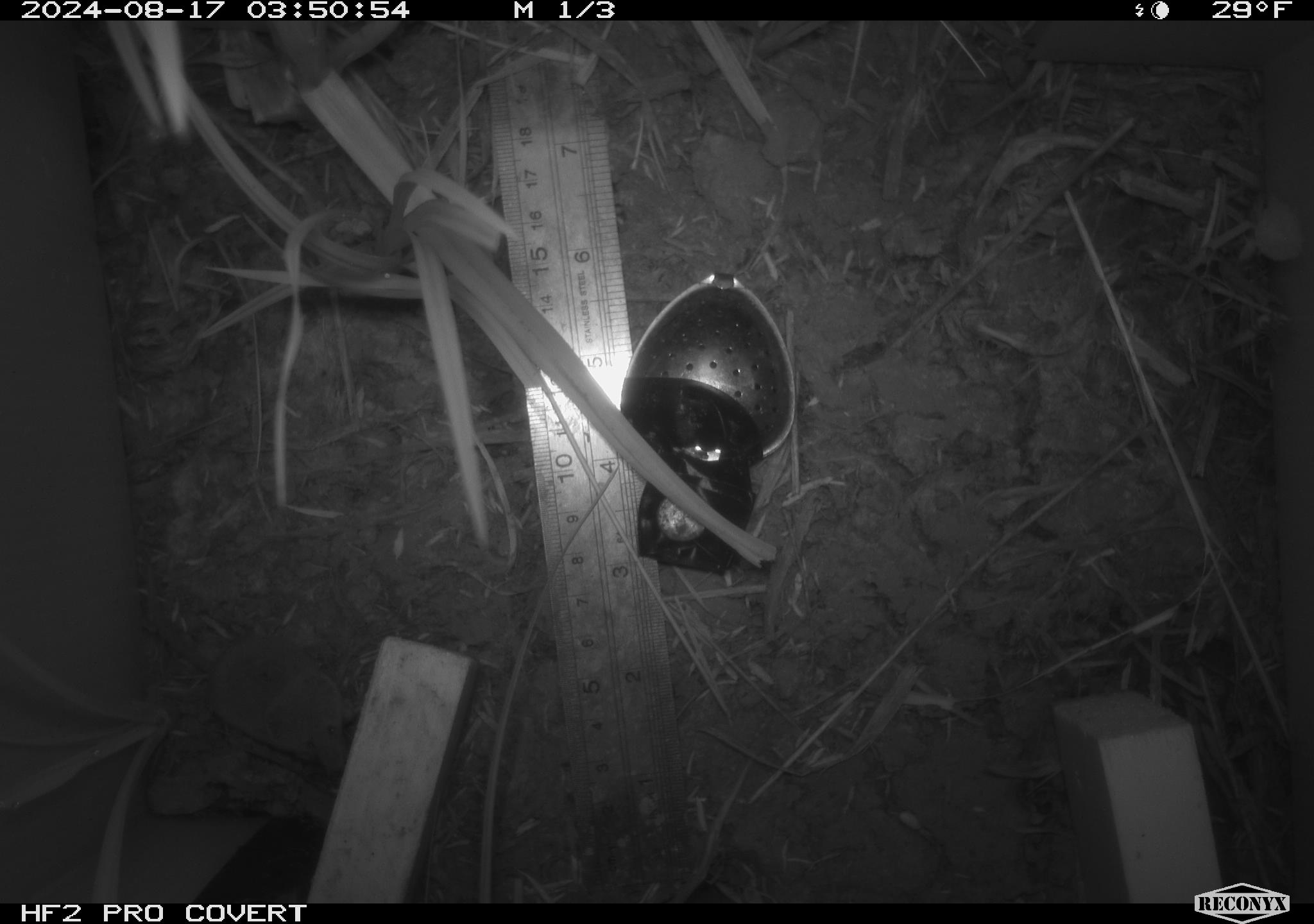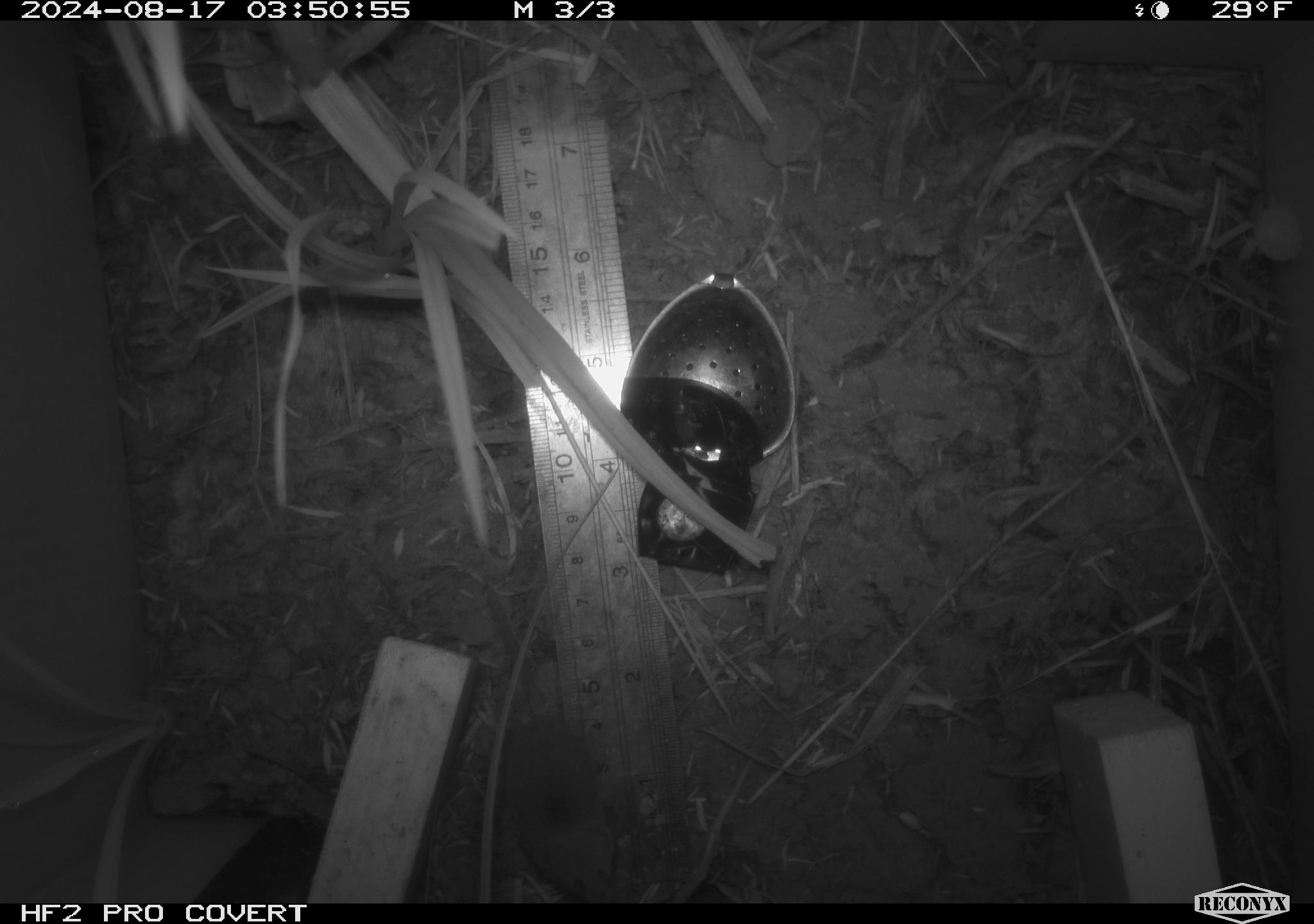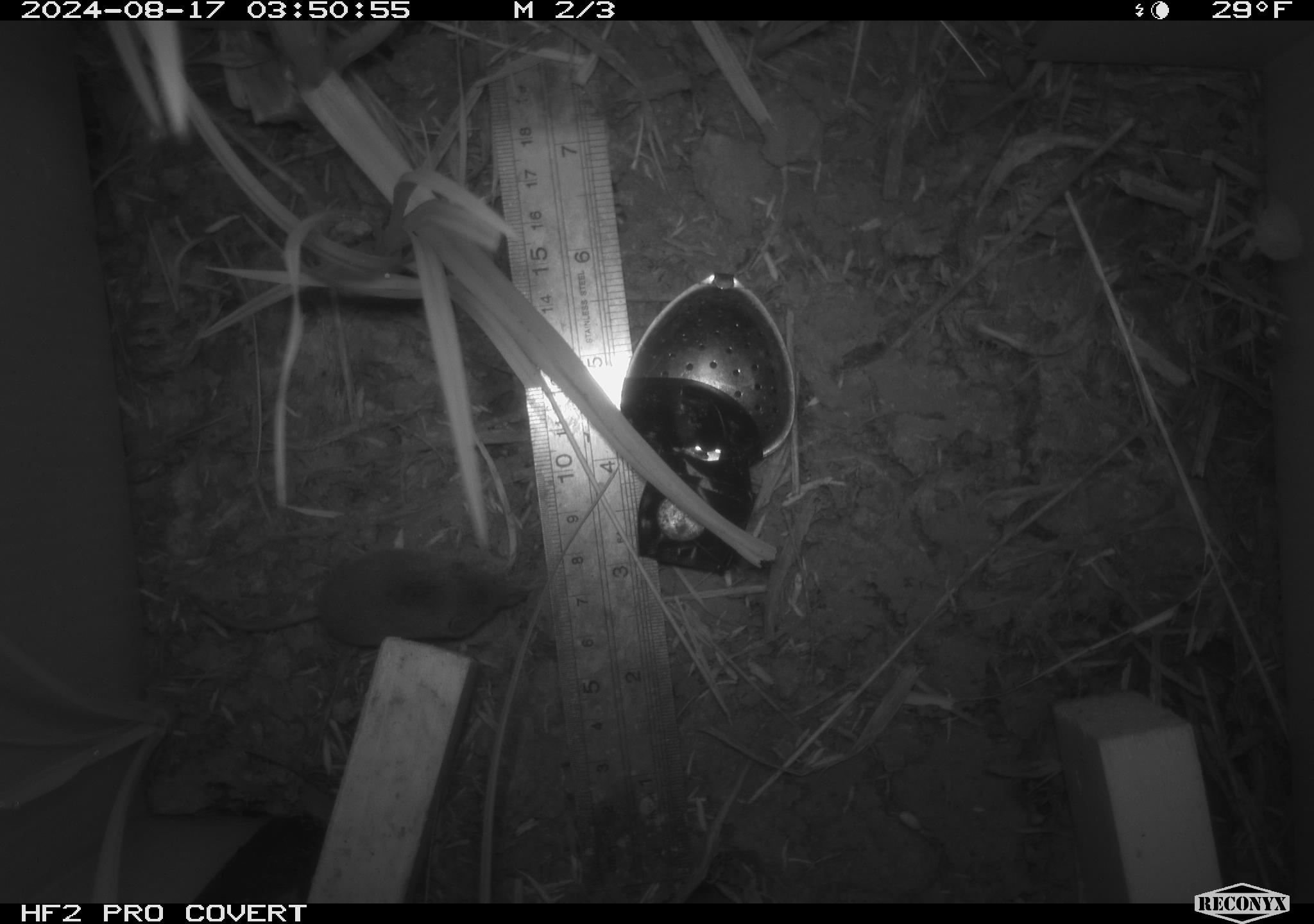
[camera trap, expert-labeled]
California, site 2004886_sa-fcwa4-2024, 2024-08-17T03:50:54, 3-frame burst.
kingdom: Animalia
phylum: Chordata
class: Mammalia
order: Rodentia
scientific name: Rodentia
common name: rodent